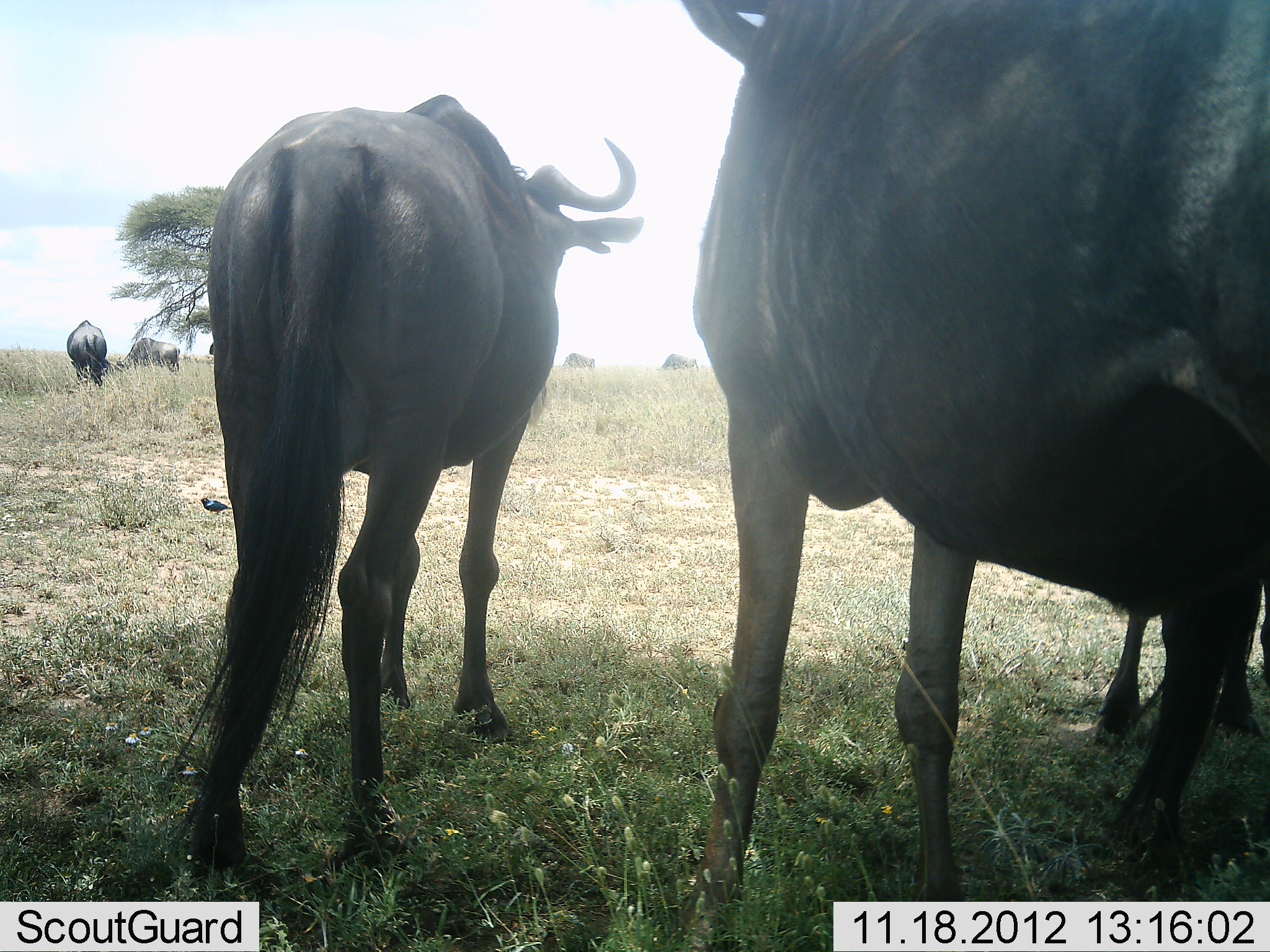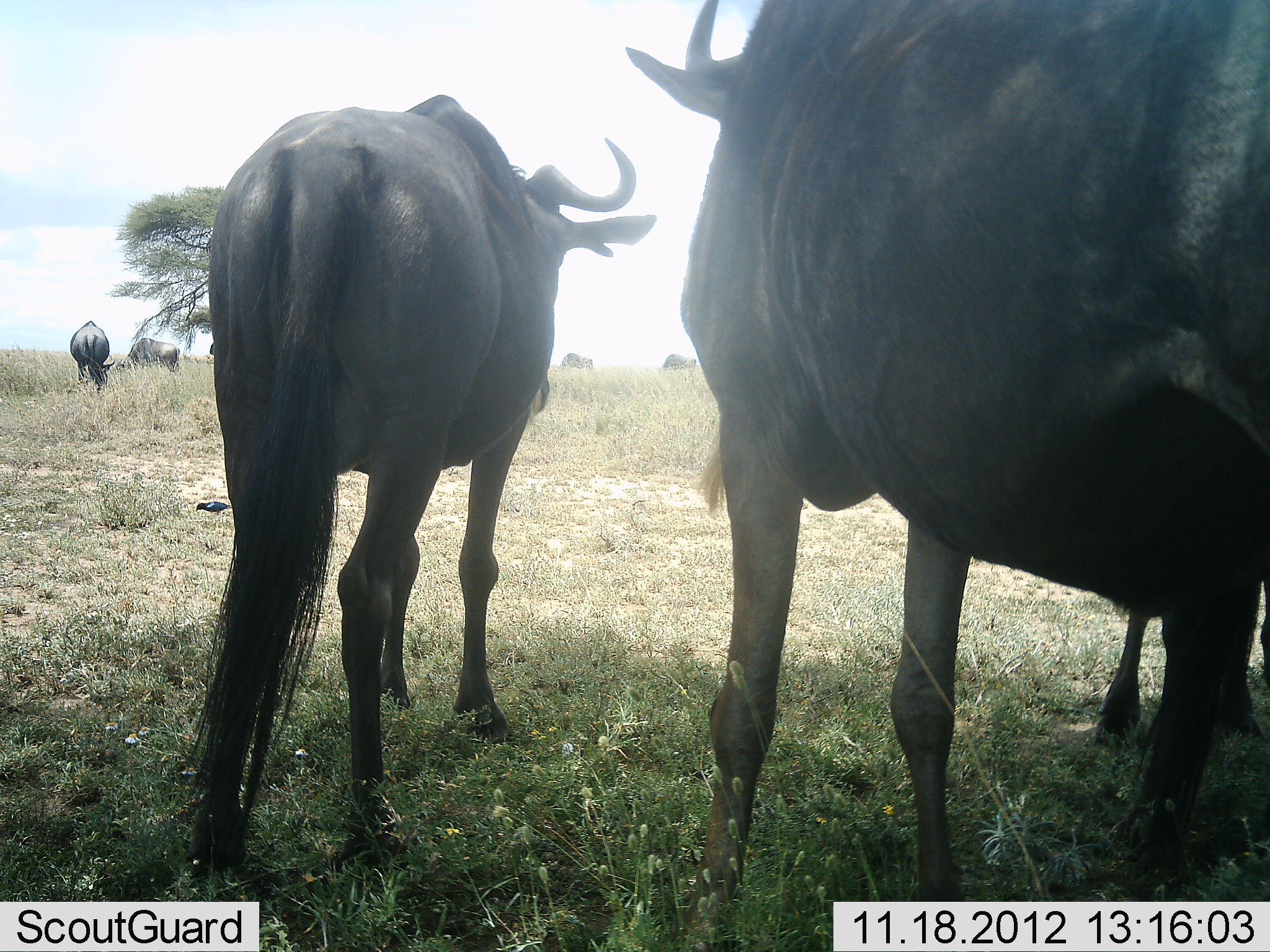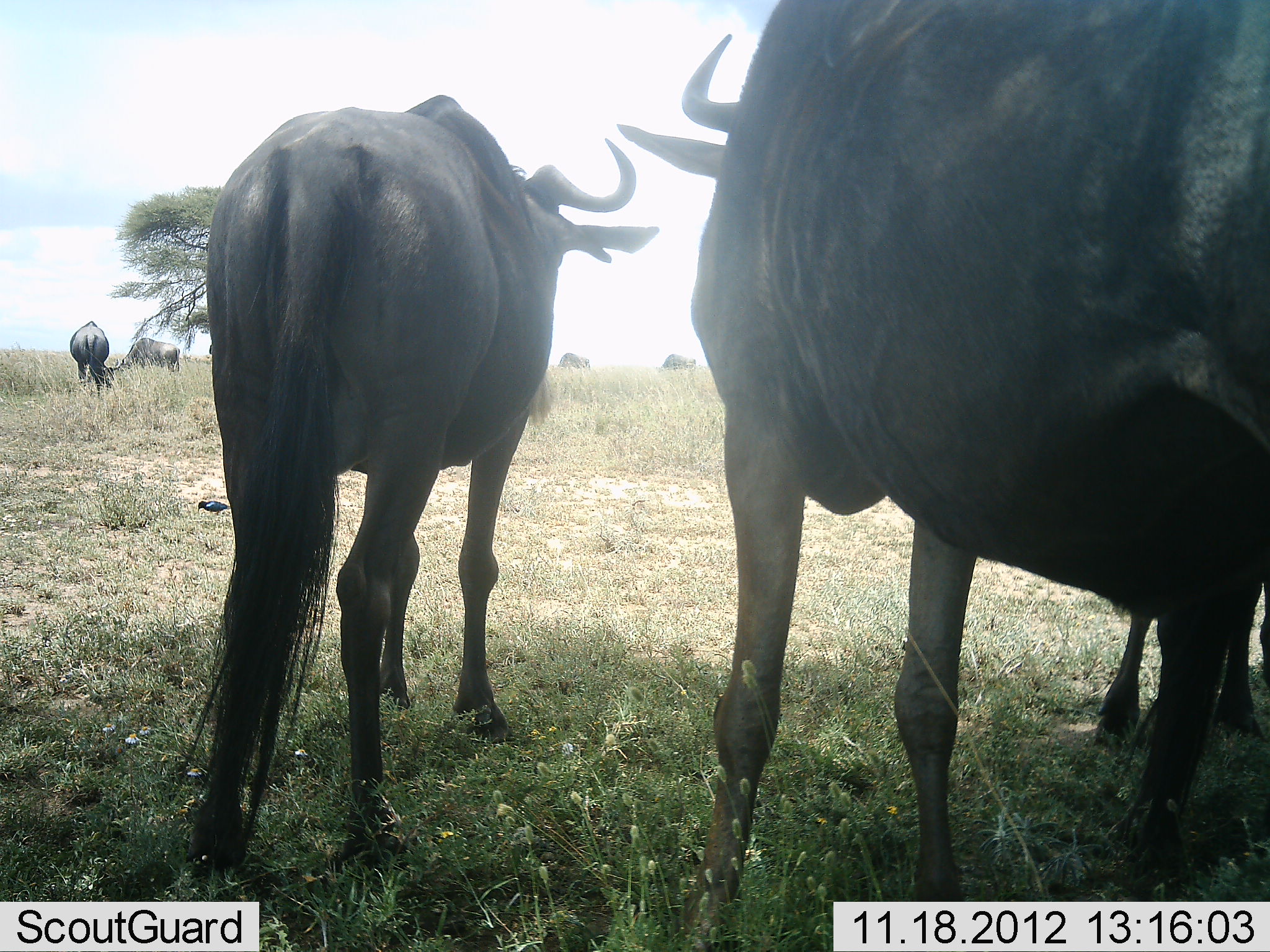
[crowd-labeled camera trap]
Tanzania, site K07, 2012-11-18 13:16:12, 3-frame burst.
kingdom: Animalia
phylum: Chordata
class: Mammalia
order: Artiodactyla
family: Bovidae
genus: Connochaetes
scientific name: Connochaetes taurinus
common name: blue wildebeest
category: wildebeest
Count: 6.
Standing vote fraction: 100%.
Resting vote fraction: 0%.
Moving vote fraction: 0%.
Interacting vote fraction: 0%.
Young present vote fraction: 0%.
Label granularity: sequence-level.